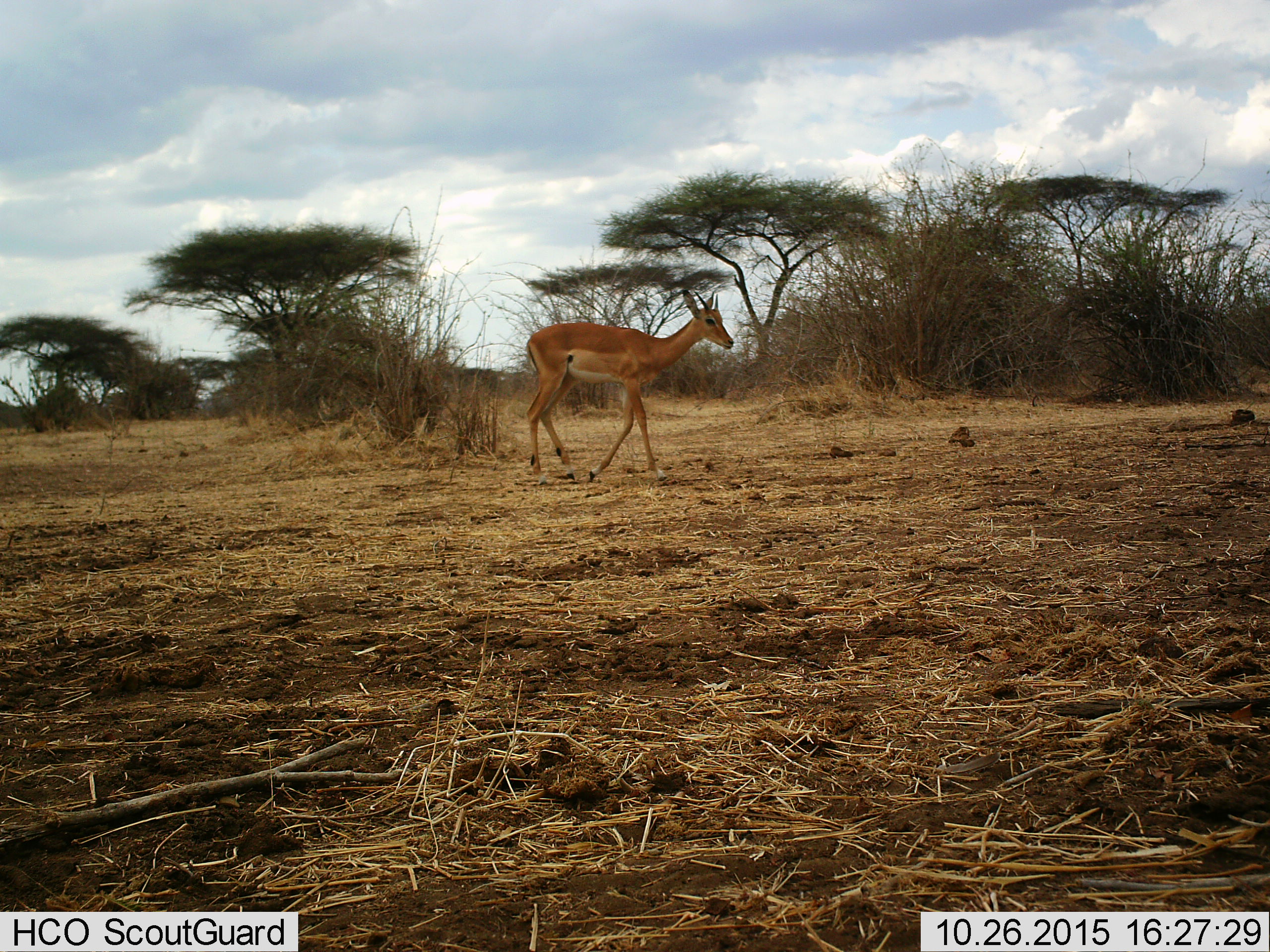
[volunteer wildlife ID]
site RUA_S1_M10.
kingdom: Animalia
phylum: Chordata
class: Mammalia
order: Artiodactyla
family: Bovidae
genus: Aepyceros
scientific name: Aepyceros melampus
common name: impala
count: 1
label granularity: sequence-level